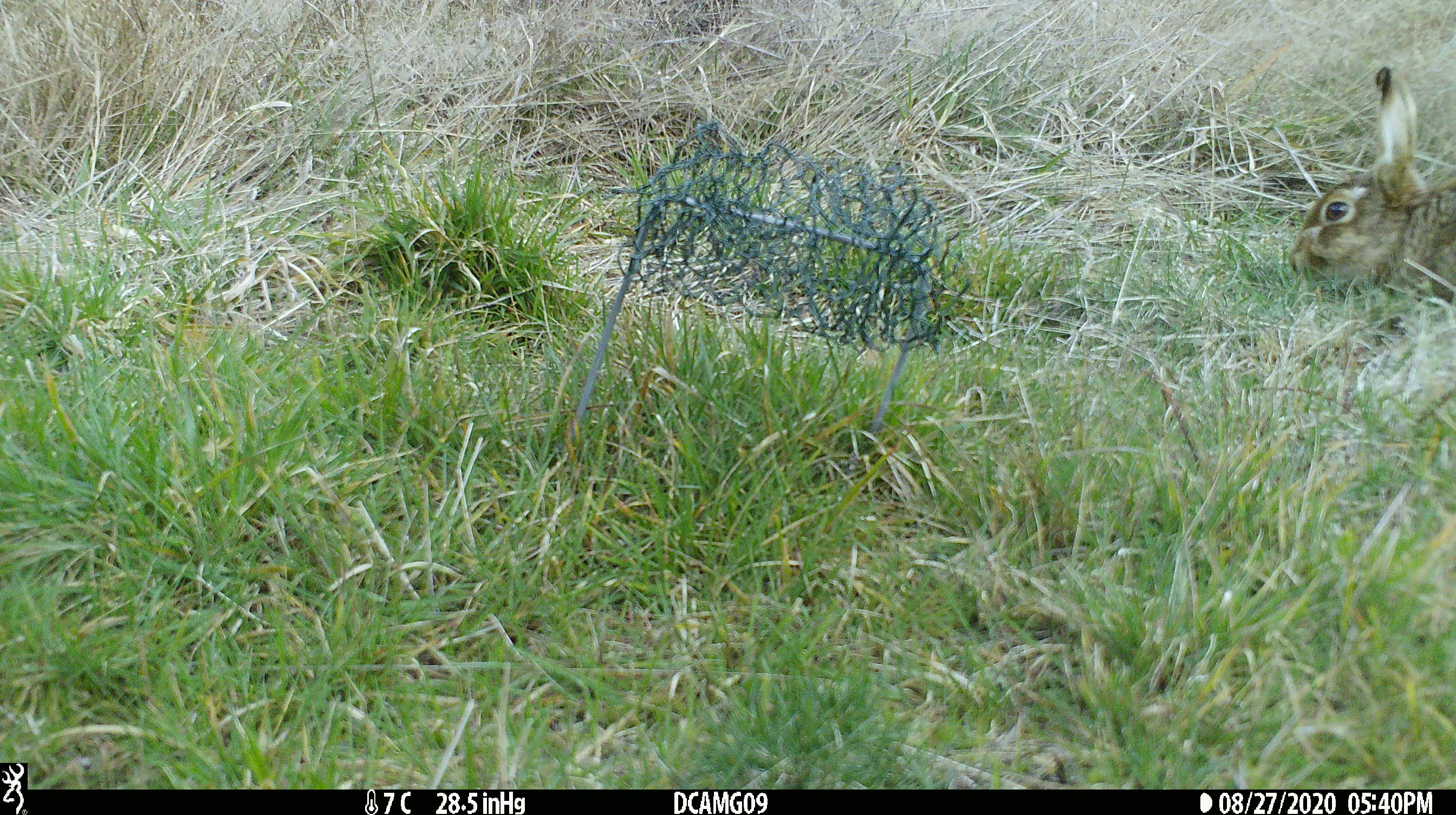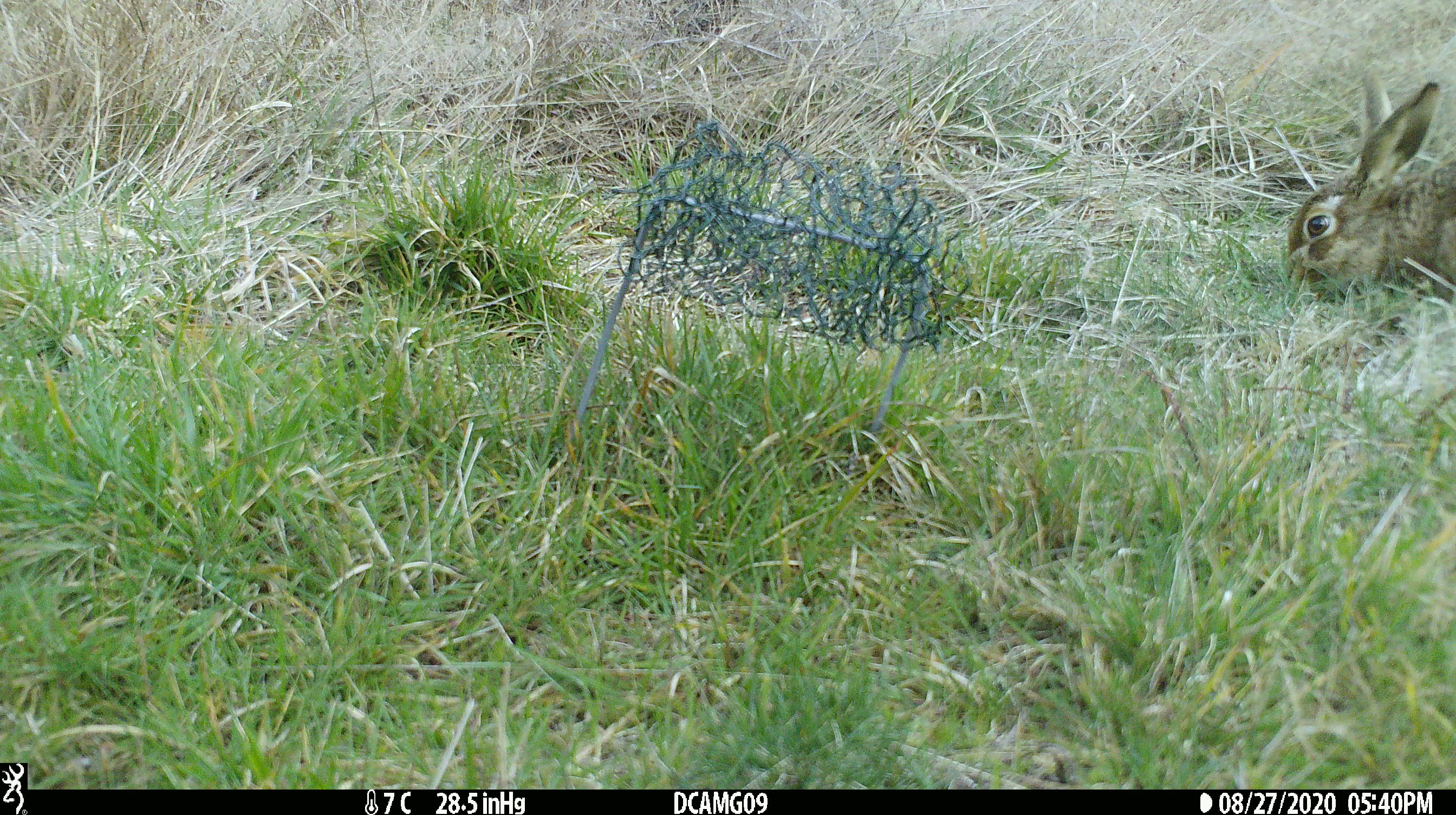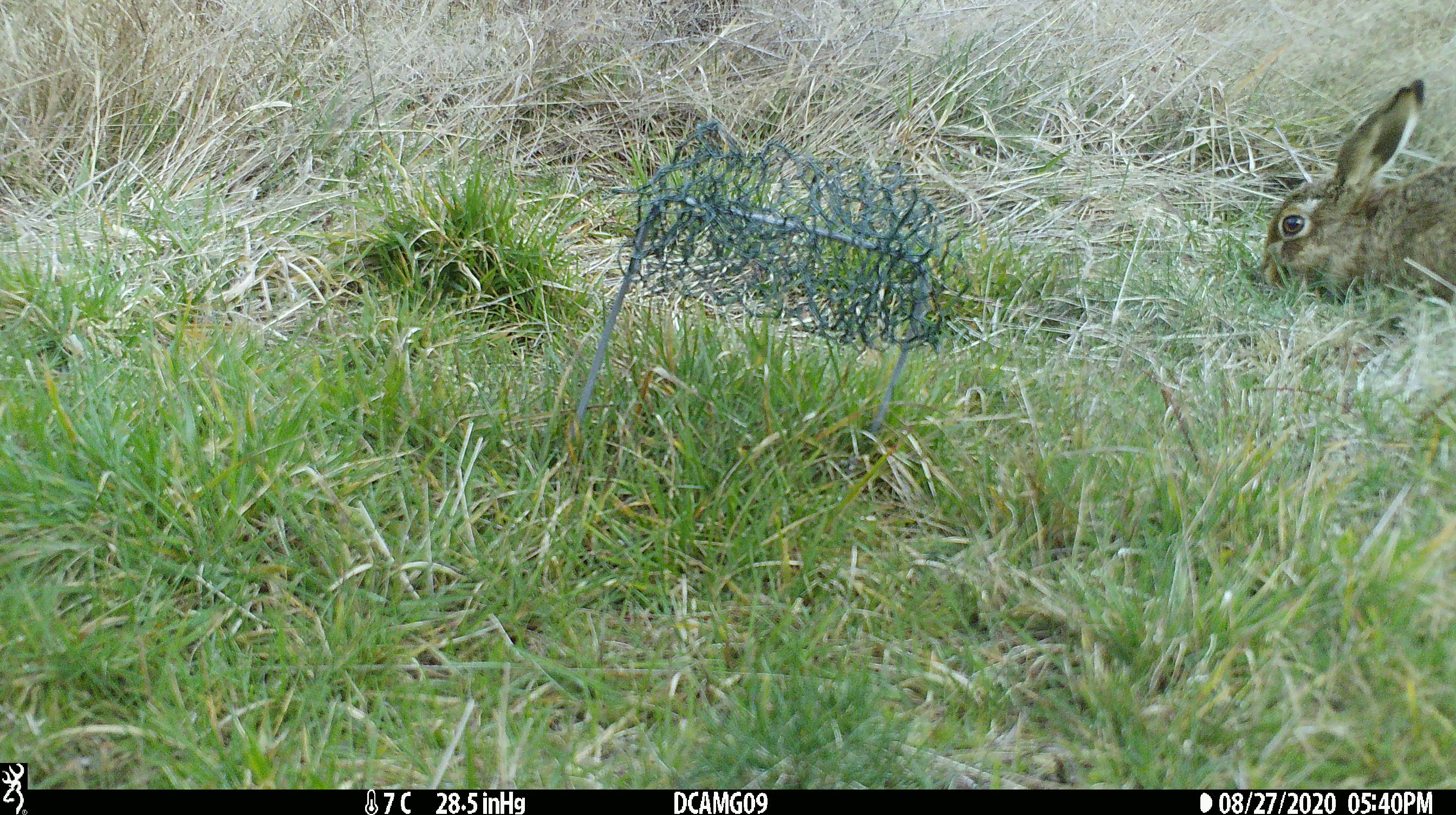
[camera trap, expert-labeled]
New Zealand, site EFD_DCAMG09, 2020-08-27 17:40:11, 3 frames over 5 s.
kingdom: Animalia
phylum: Chordata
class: Mammalia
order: Lagomorpha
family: Leporidae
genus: Oryctolagus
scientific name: Oryctolagus cuniculus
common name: european rabbit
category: rabbit